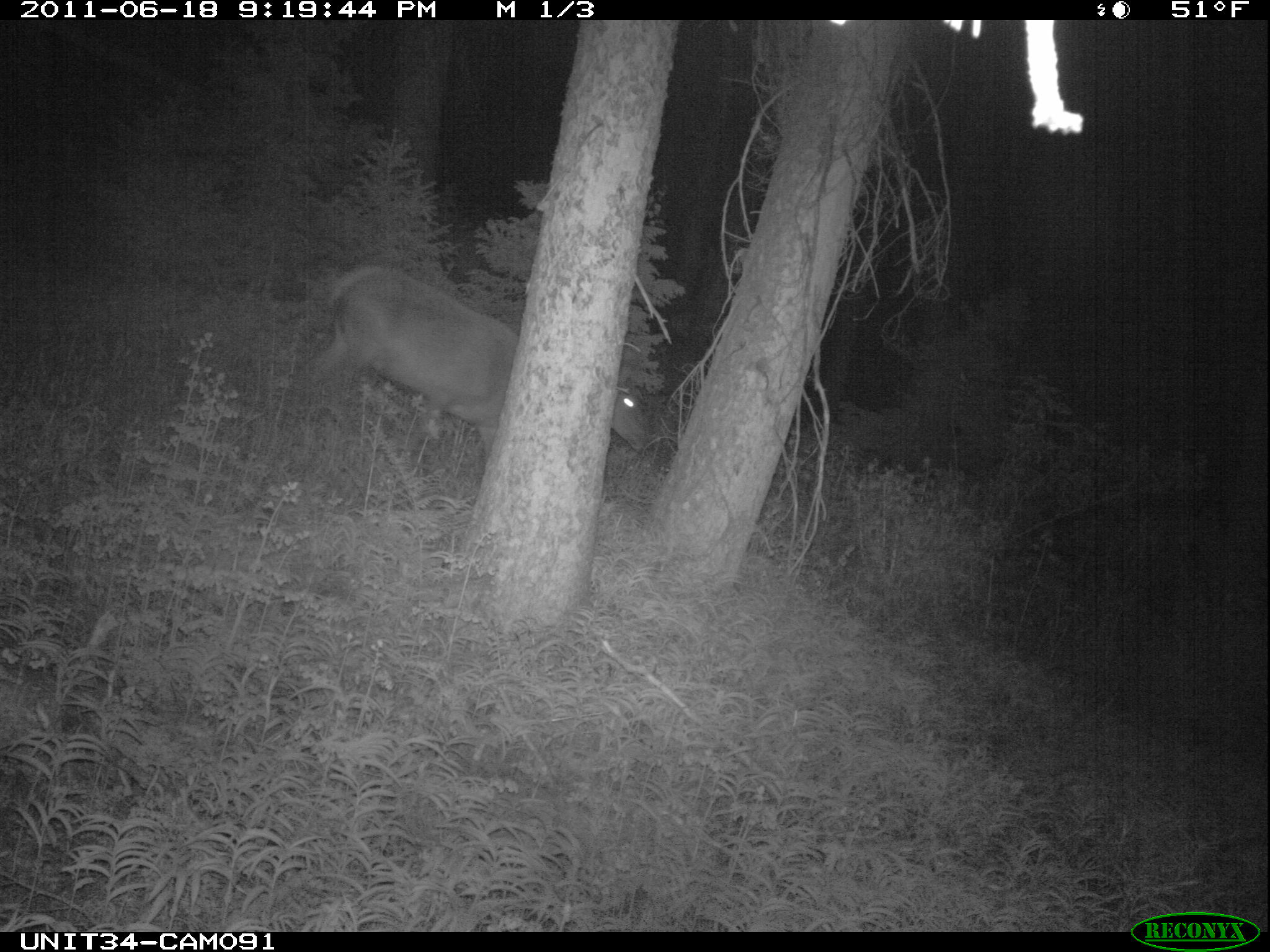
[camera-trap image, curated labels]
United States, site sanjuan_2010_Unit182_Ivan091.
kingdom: Animalia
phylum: Chordata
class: Mammalia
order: Artiodactyla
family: Cervidae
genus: Cervus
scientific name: Cervus elaphus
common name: red deer